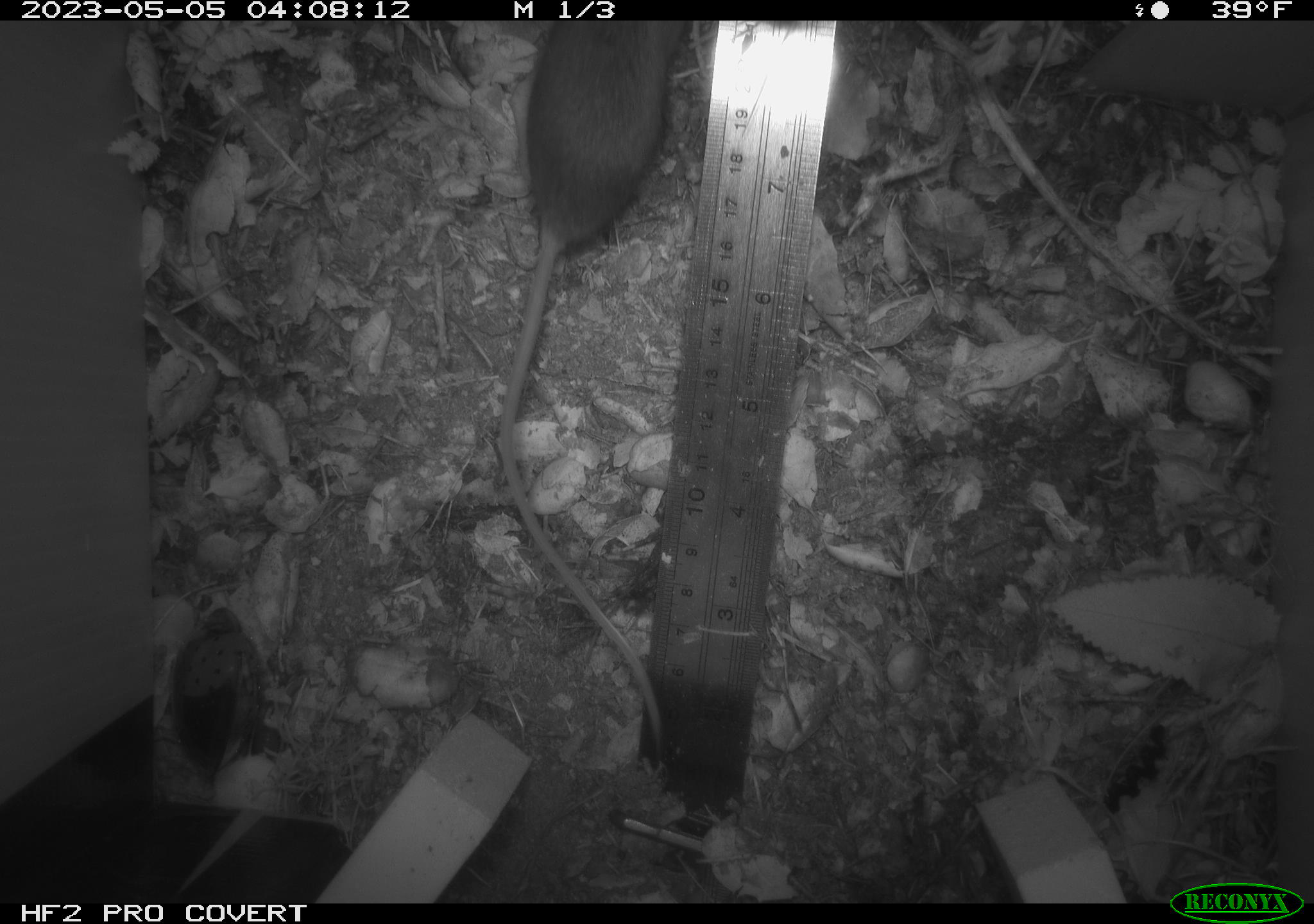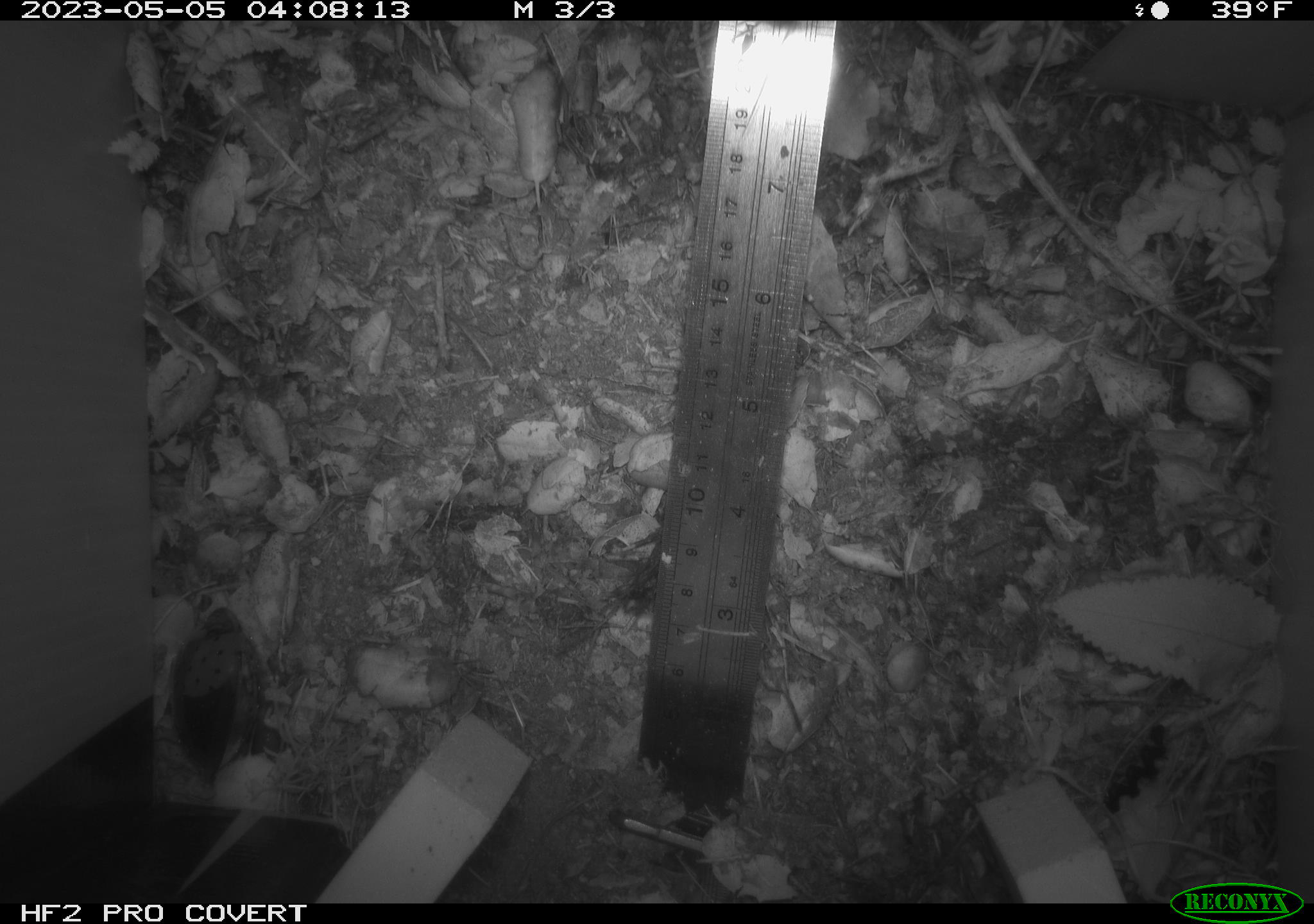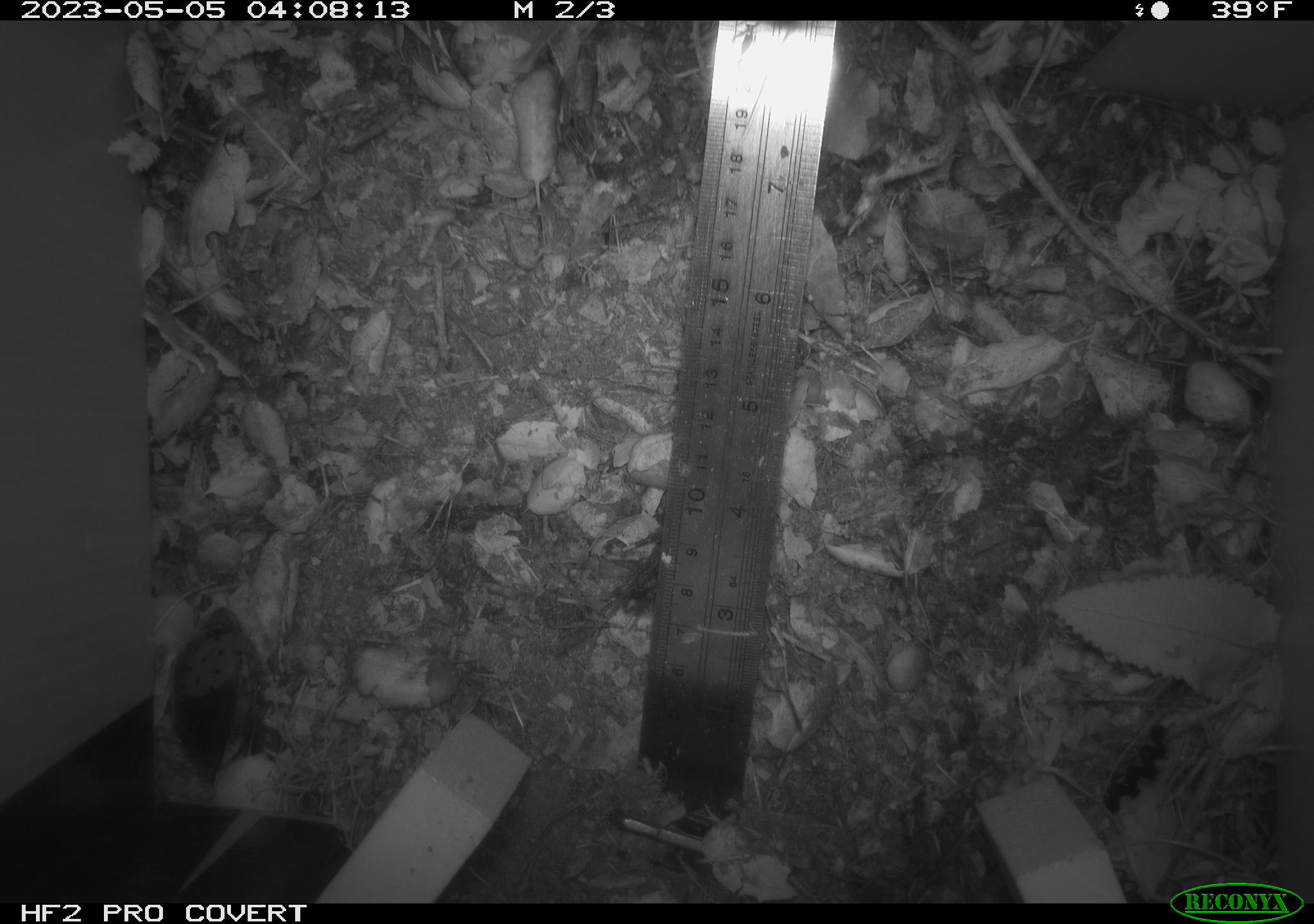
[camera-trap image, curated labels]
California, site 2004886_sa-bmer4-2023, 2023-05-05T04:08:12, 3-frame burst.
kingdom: Animalia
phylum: Chordata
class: Mammalia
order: Rodentia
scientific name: Rodentia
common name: mouse species